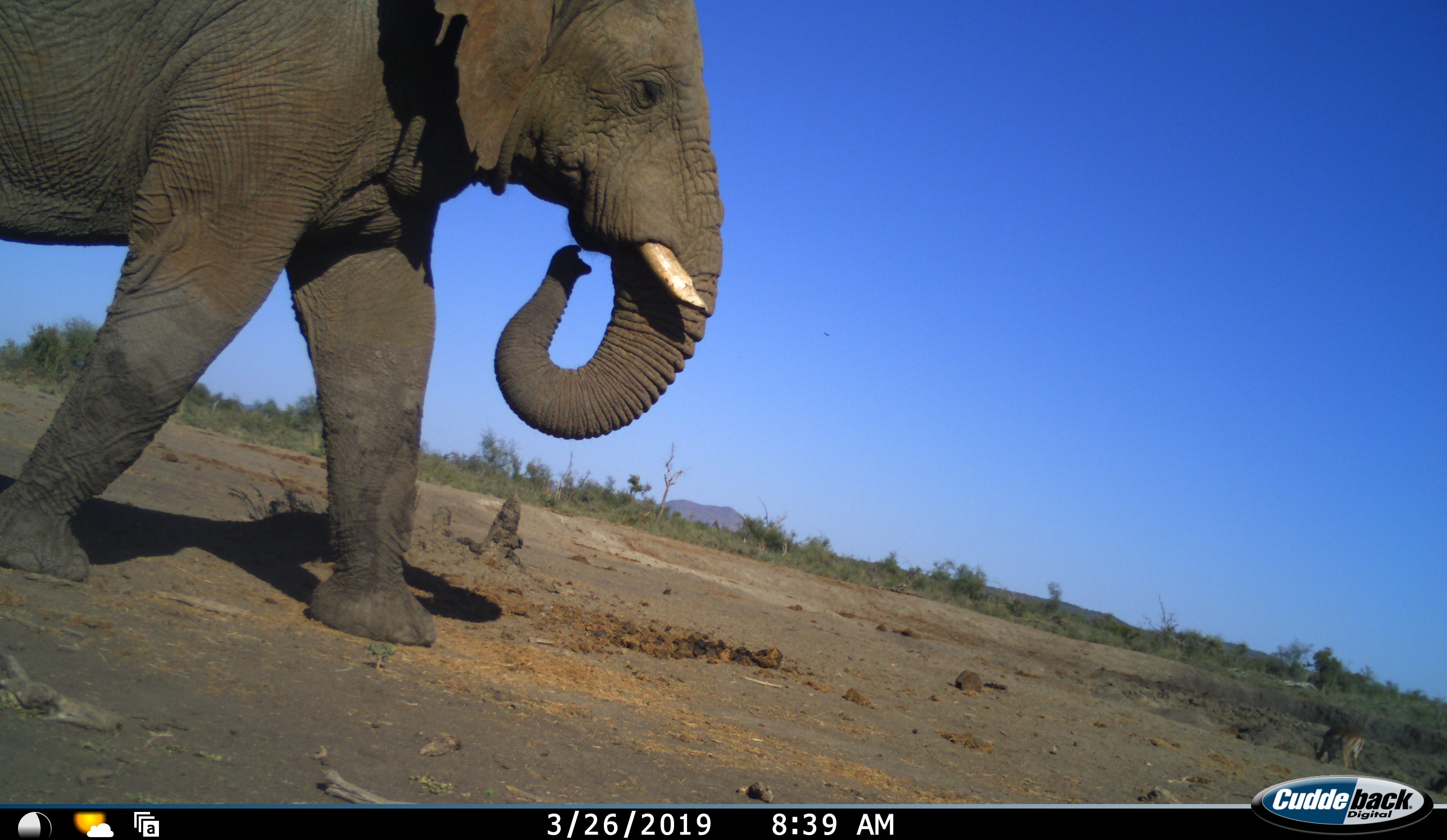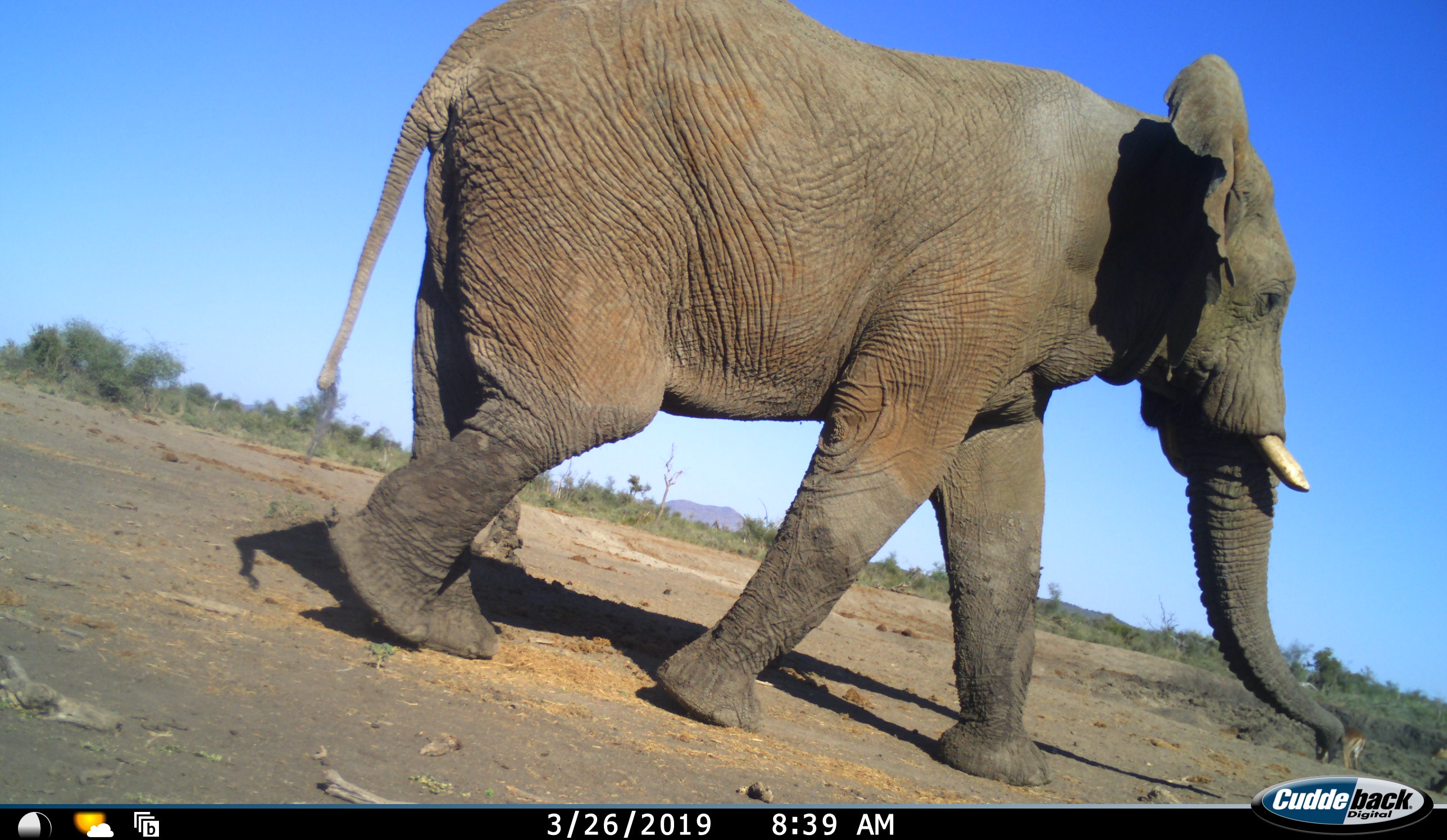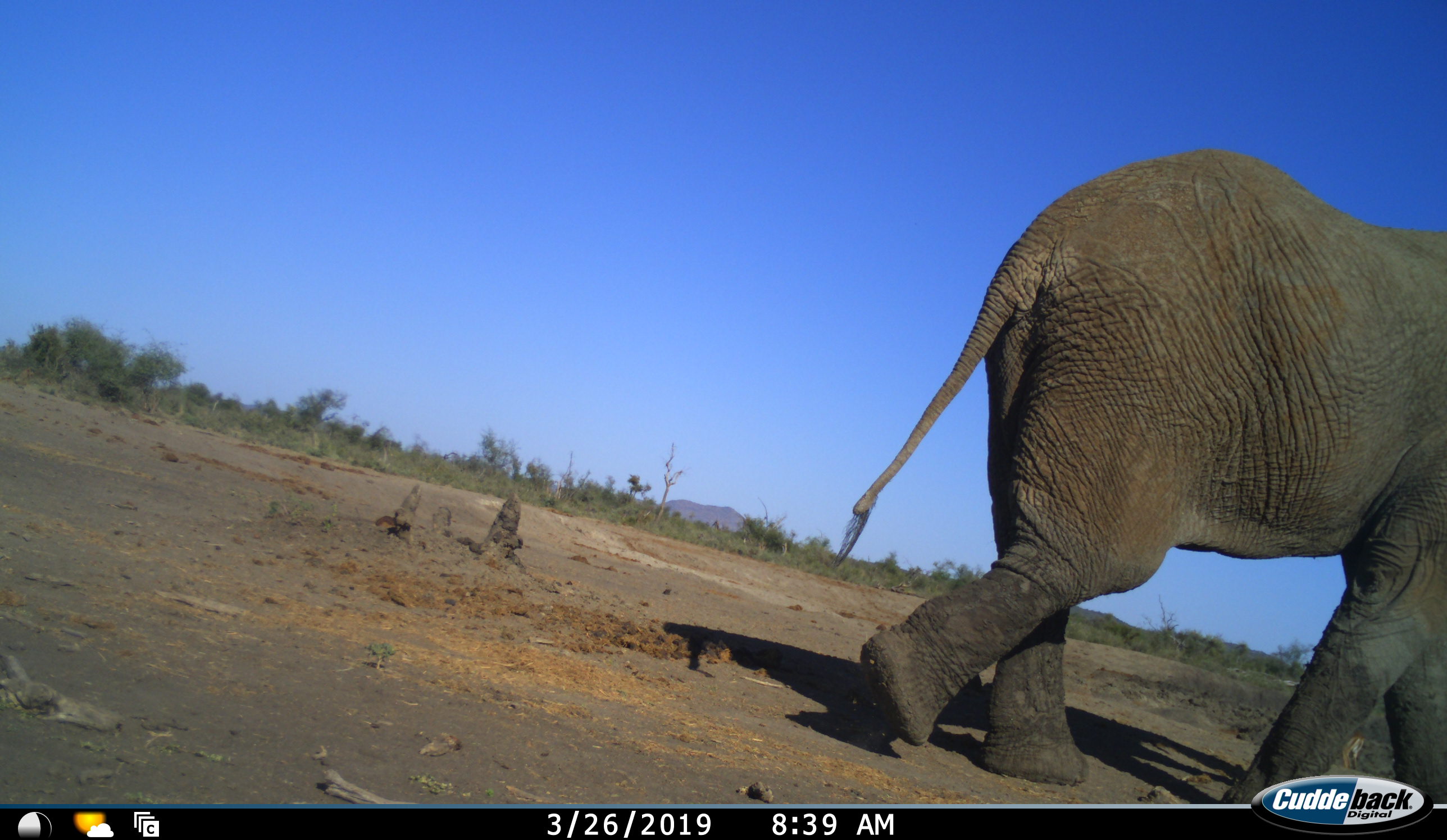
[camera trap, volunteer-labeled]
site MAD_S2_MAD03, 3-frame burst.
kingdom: Animalia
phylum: Chordata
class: Mammalia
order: Proboscidea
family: Elephantidae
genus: Loxodonta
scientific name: Loxodonta africana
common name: african bush elephant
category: elephant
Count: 1.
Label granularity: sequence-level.